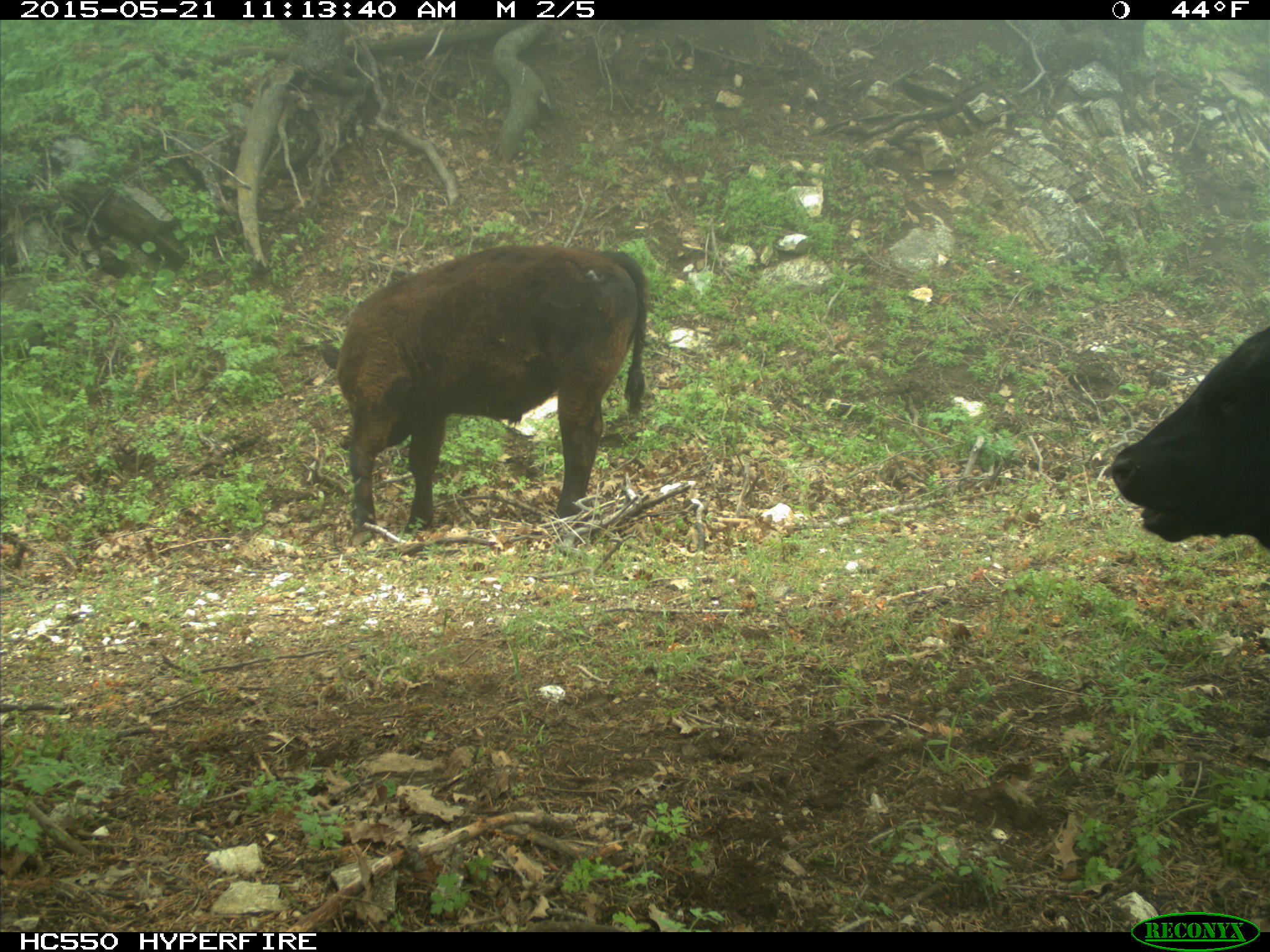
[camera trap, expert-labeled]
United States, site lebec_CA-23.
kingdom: Animalia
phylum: Chordata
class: Mammalia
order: Artiodactyla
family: Bovidae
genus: Bos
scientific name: Bos taurus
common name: domestic cow